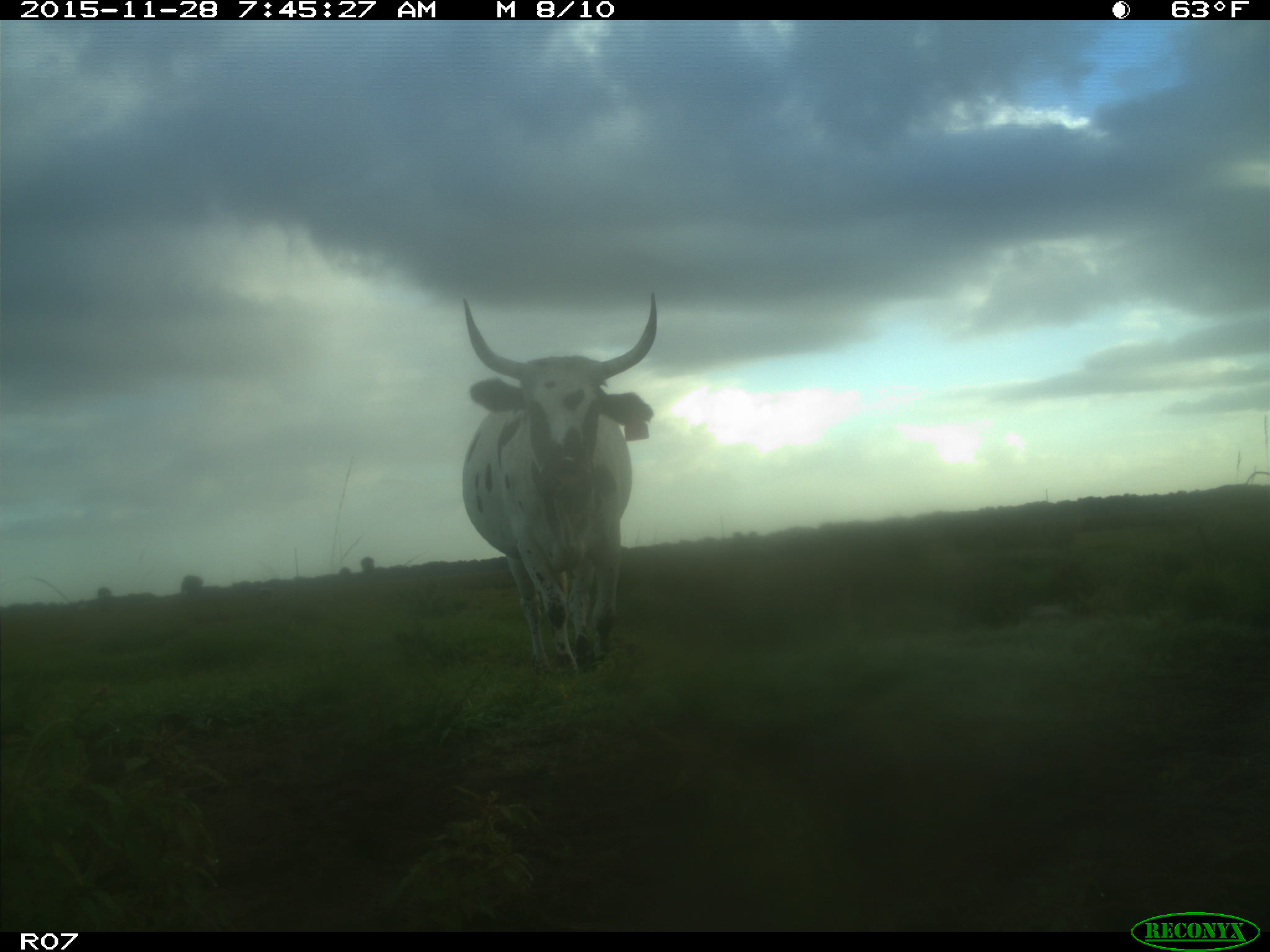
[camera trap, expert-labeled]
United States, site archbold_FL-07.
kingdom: Animalia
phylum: Chordata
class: Mammalia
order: Artiodactyla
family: Bovidae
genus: Bos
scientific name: Bos taurus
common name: domestic cow